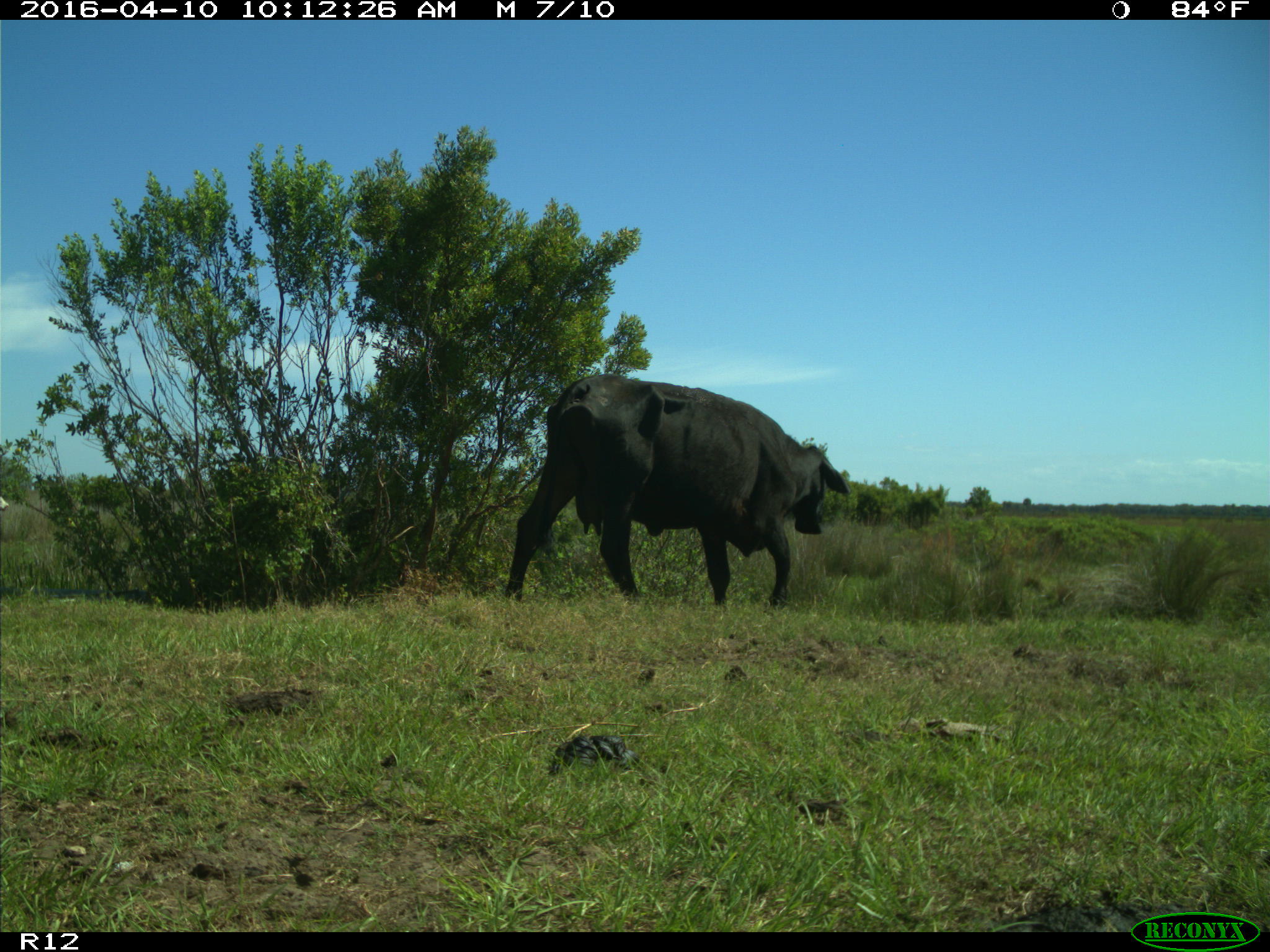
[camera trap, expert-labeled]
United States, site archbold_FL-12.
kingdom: Animalia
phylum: Chordata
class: Mammalia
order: Artiodactyla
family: Bovidae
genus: Bos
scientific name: Bos taurus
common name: domestic cow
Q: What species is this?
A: Bos taurus (domestic cow).